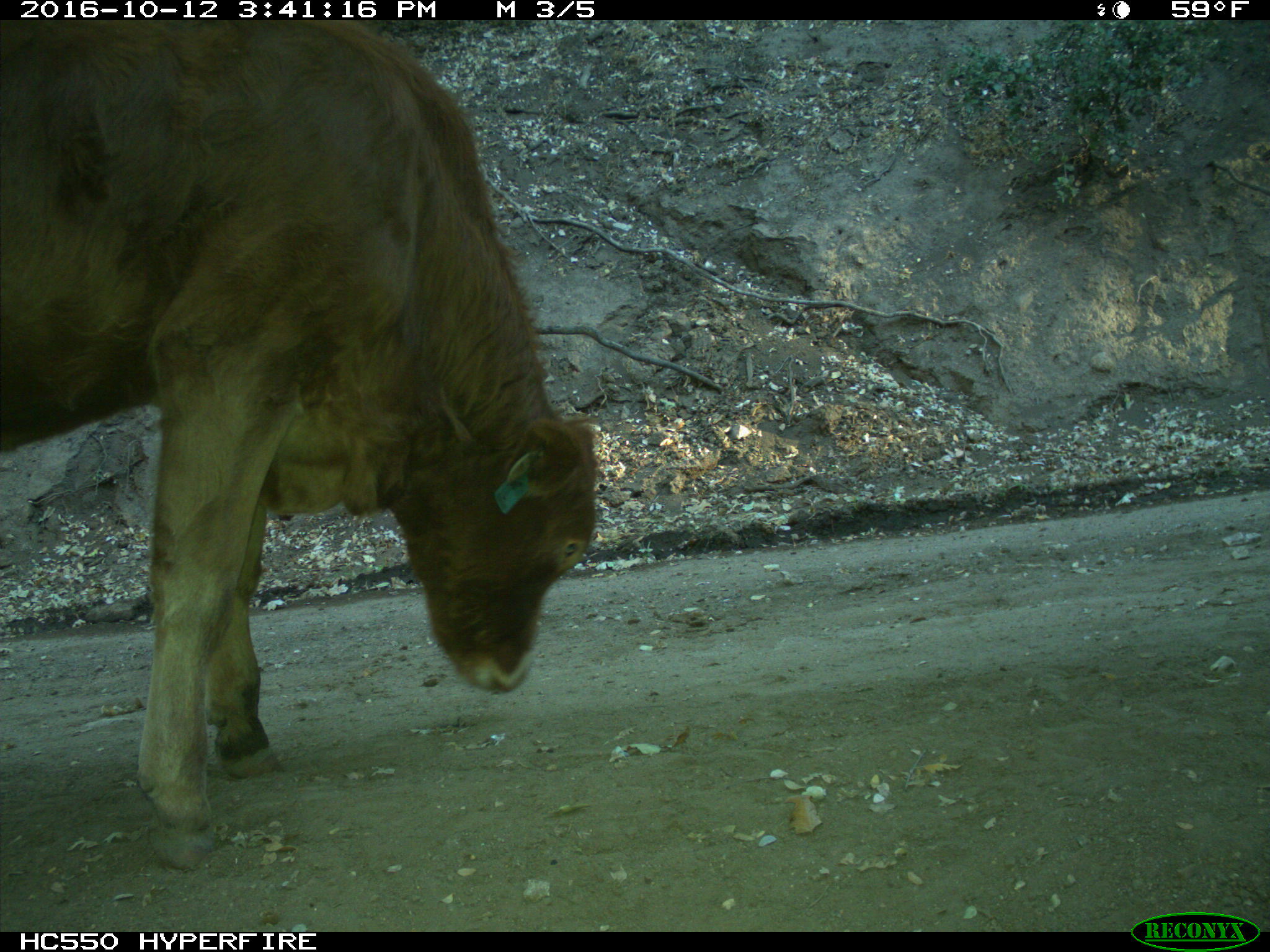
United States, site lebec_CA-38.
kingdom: Animalia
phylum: Chordata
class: Mammalia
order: Artiodactyla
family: Bovidae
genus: Bos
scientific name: Bos taurus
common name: domestic cow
Bos taurus (domestic cow).